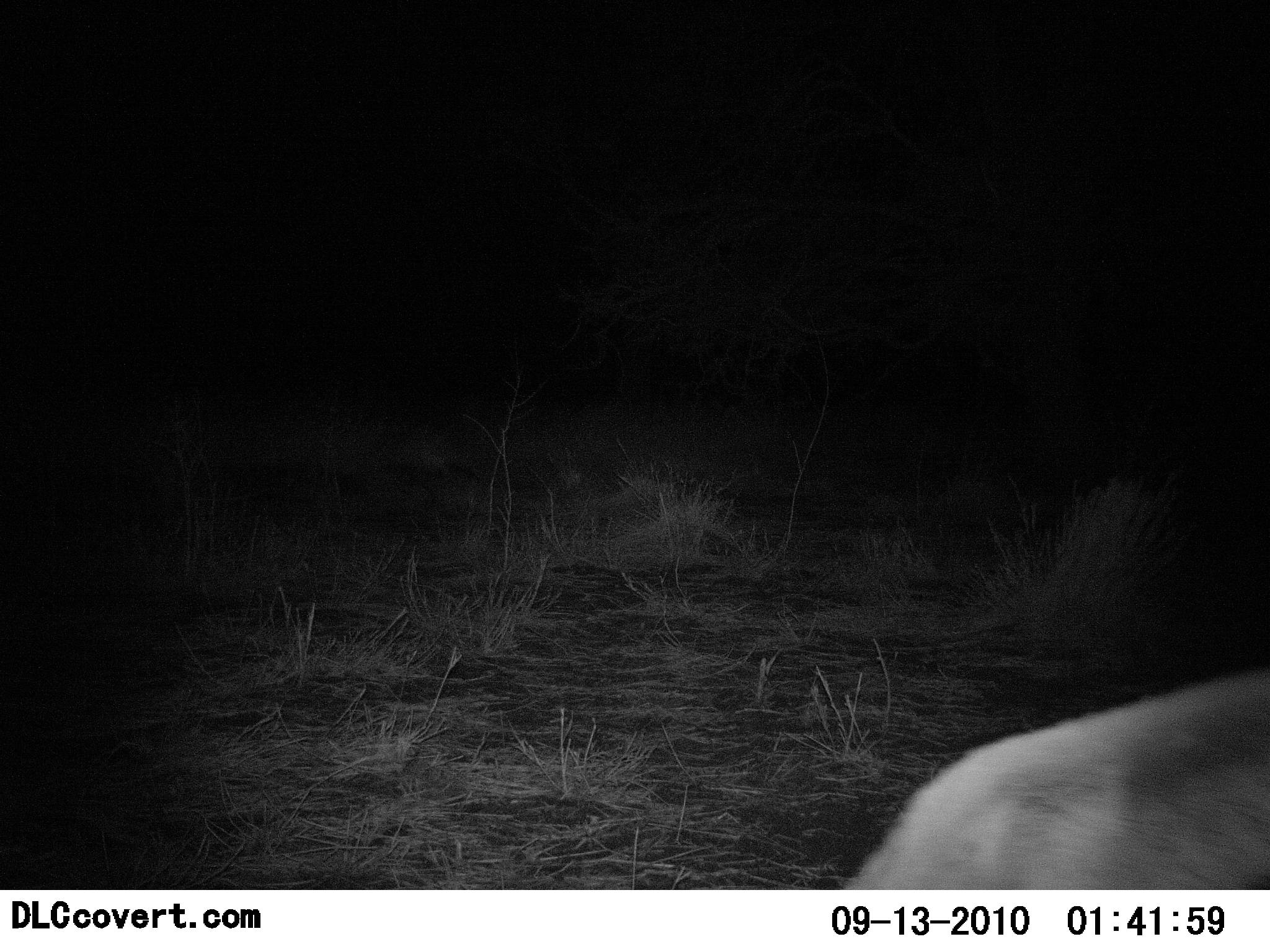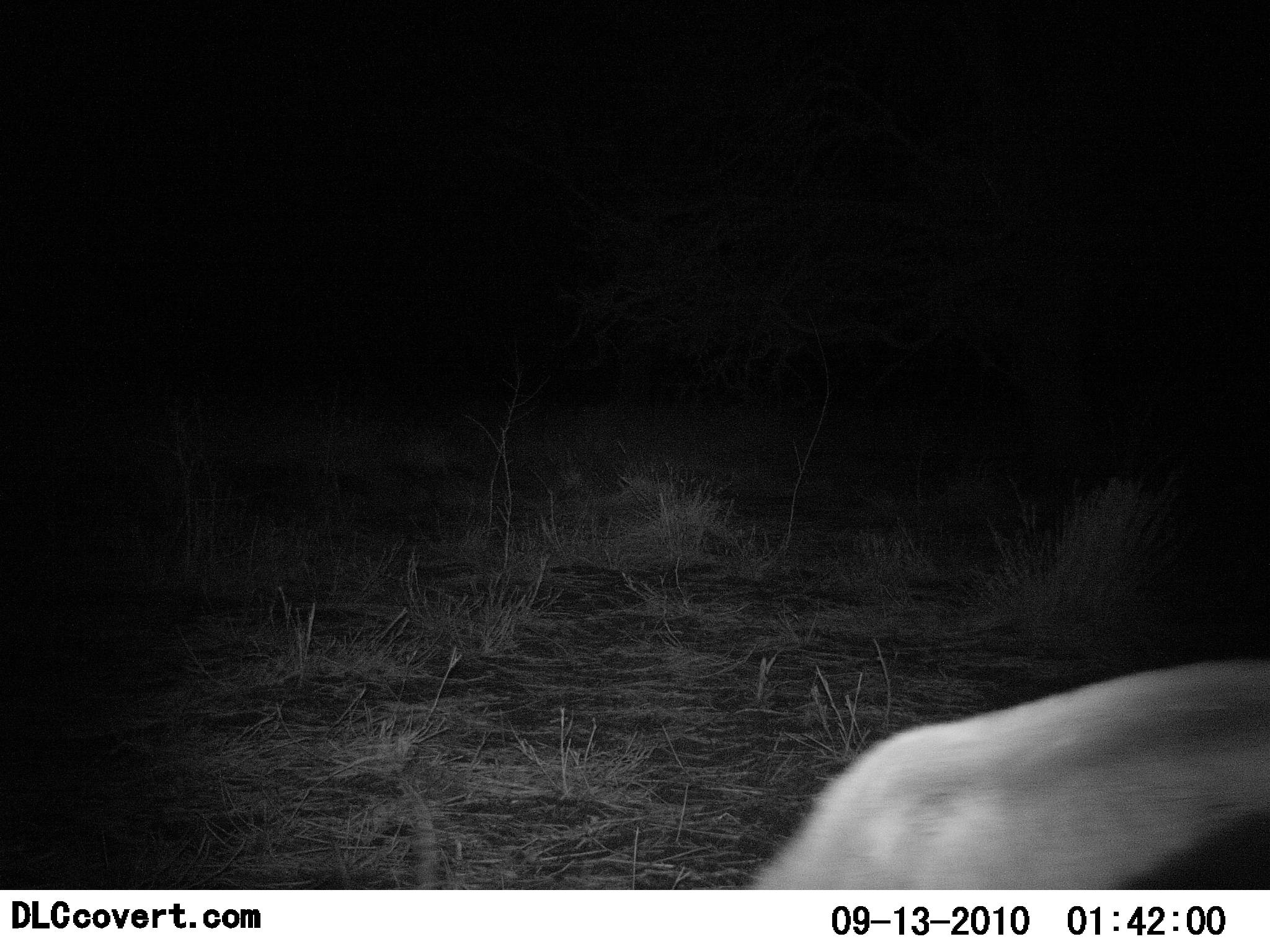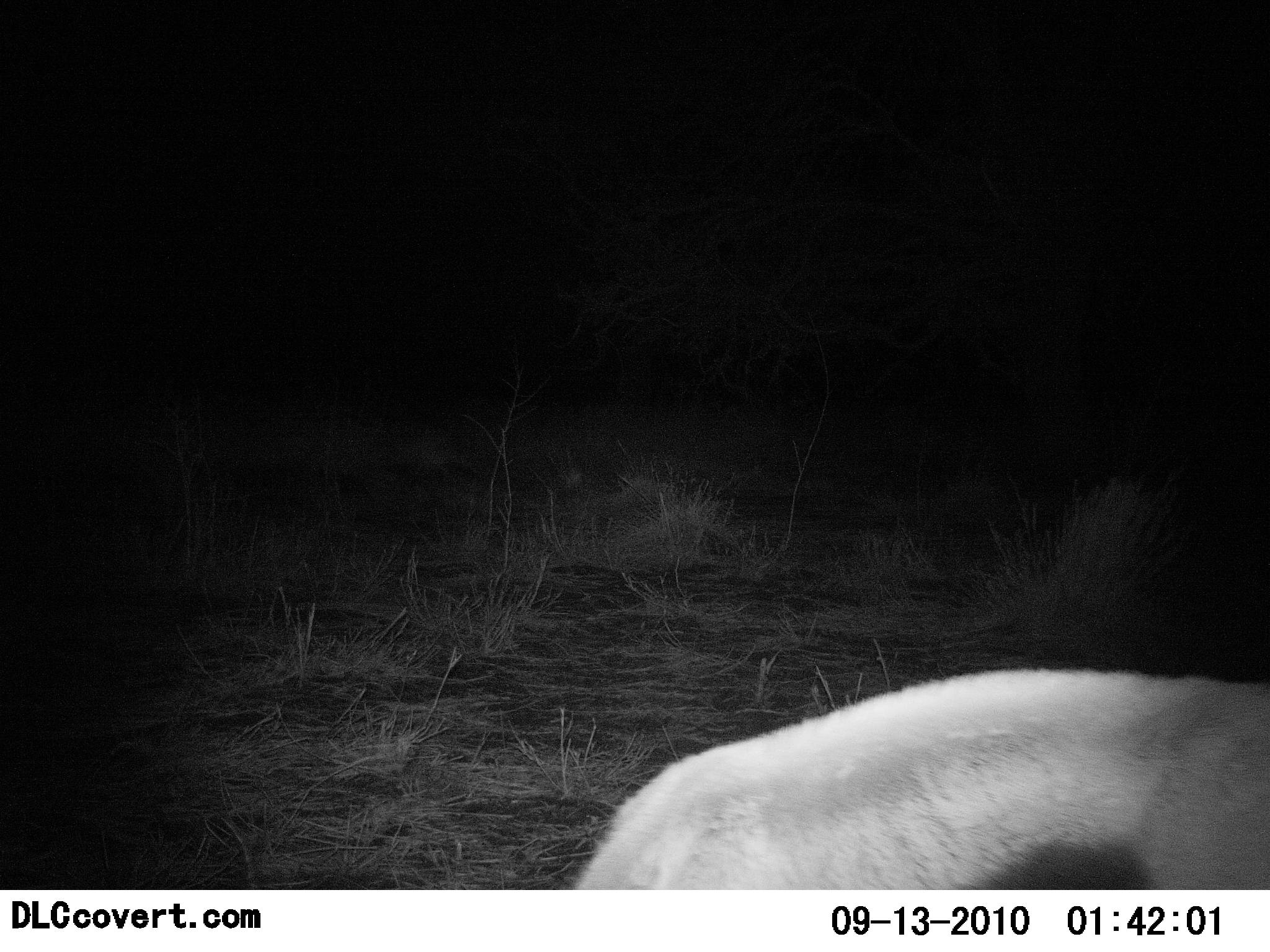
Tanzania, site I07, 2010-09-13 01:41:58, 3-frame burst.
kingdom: Animalia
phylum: Chordata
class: Mammalia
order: Artiodactyla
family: Bovidae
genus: Eudorcas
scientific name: Eudorcas thomsonii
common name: thomson's gazelle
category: gazellethomsons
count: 1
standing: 0%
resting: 0%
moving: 46%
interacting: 0%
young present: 0%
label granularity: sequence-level